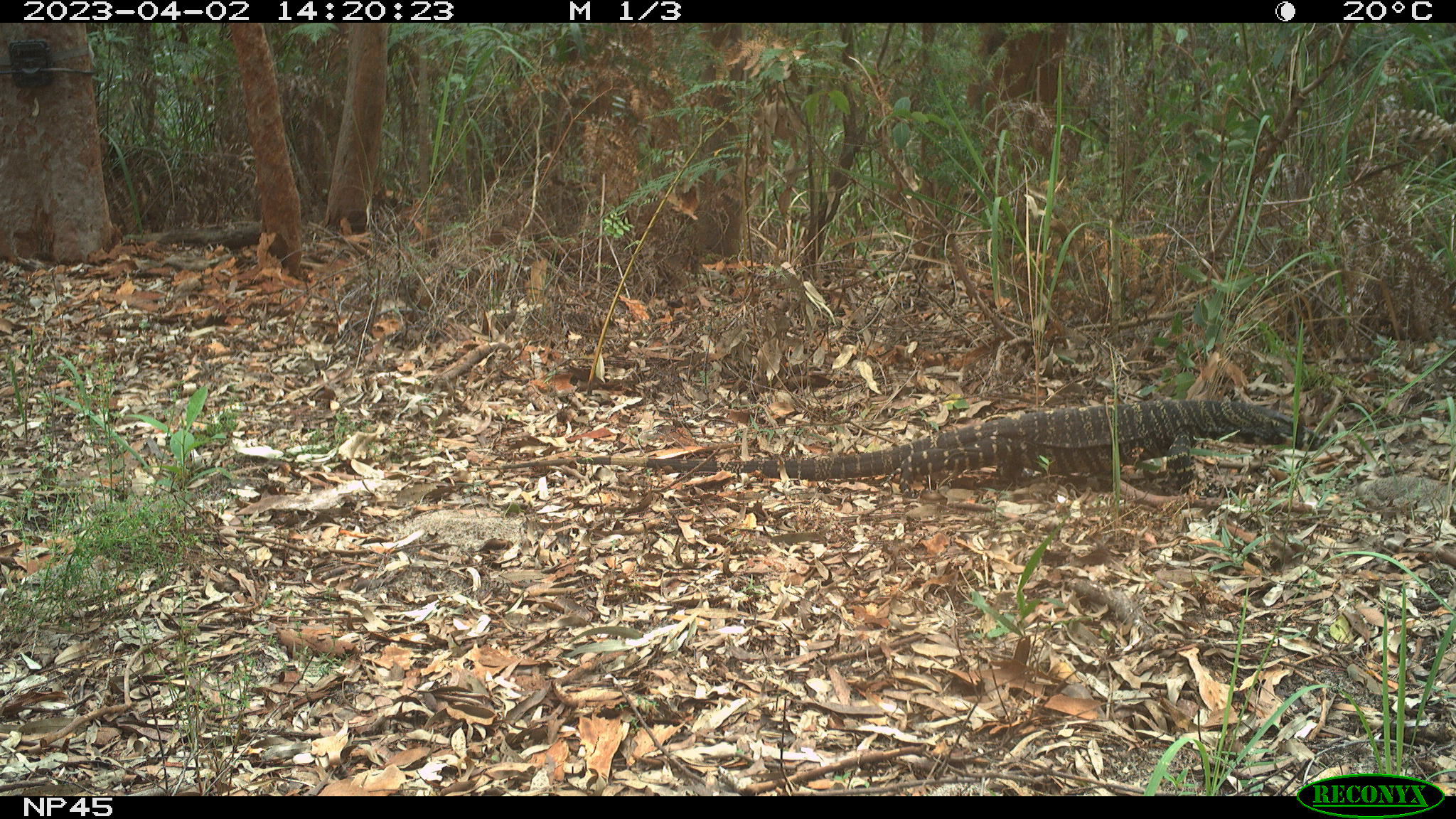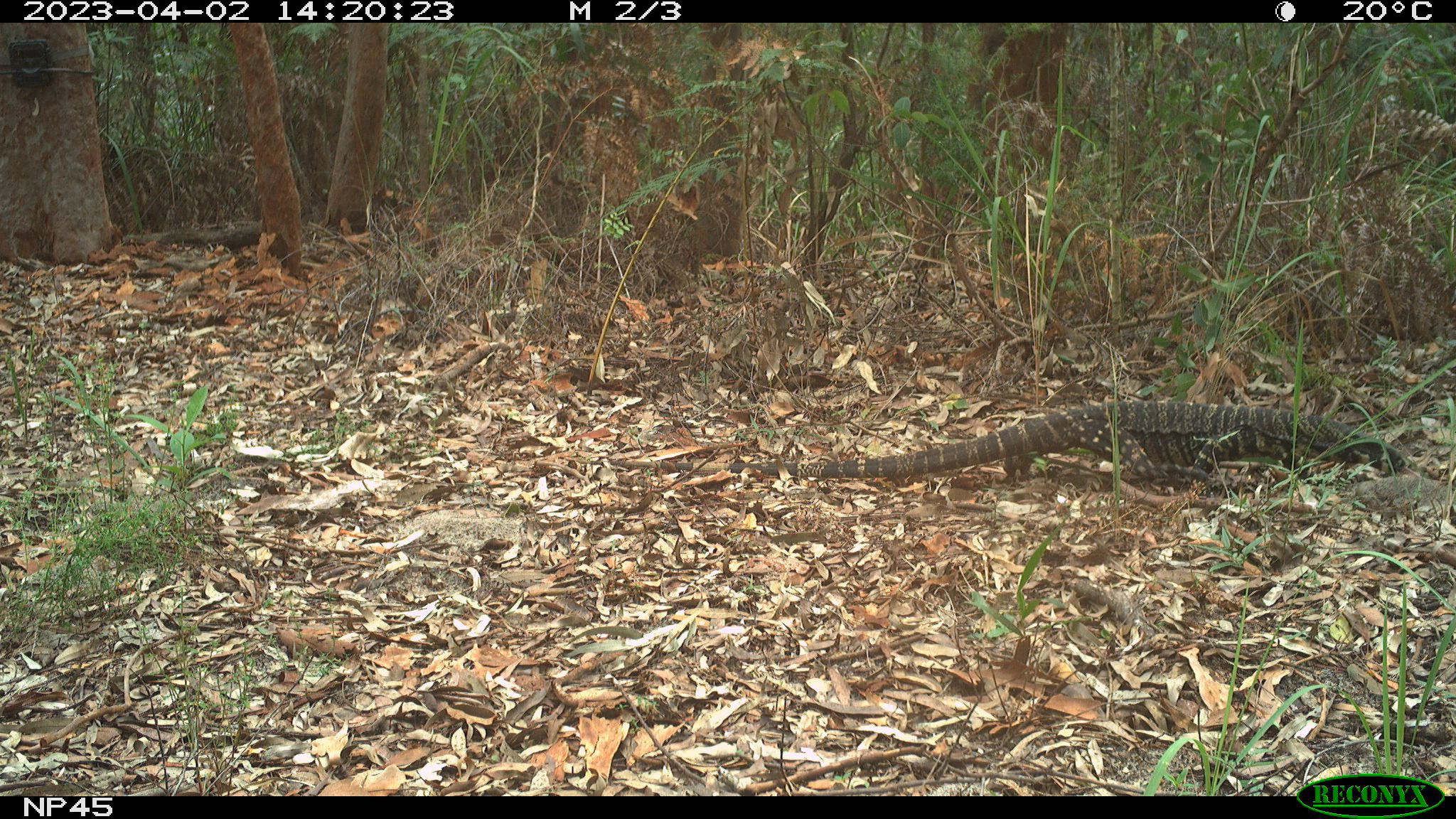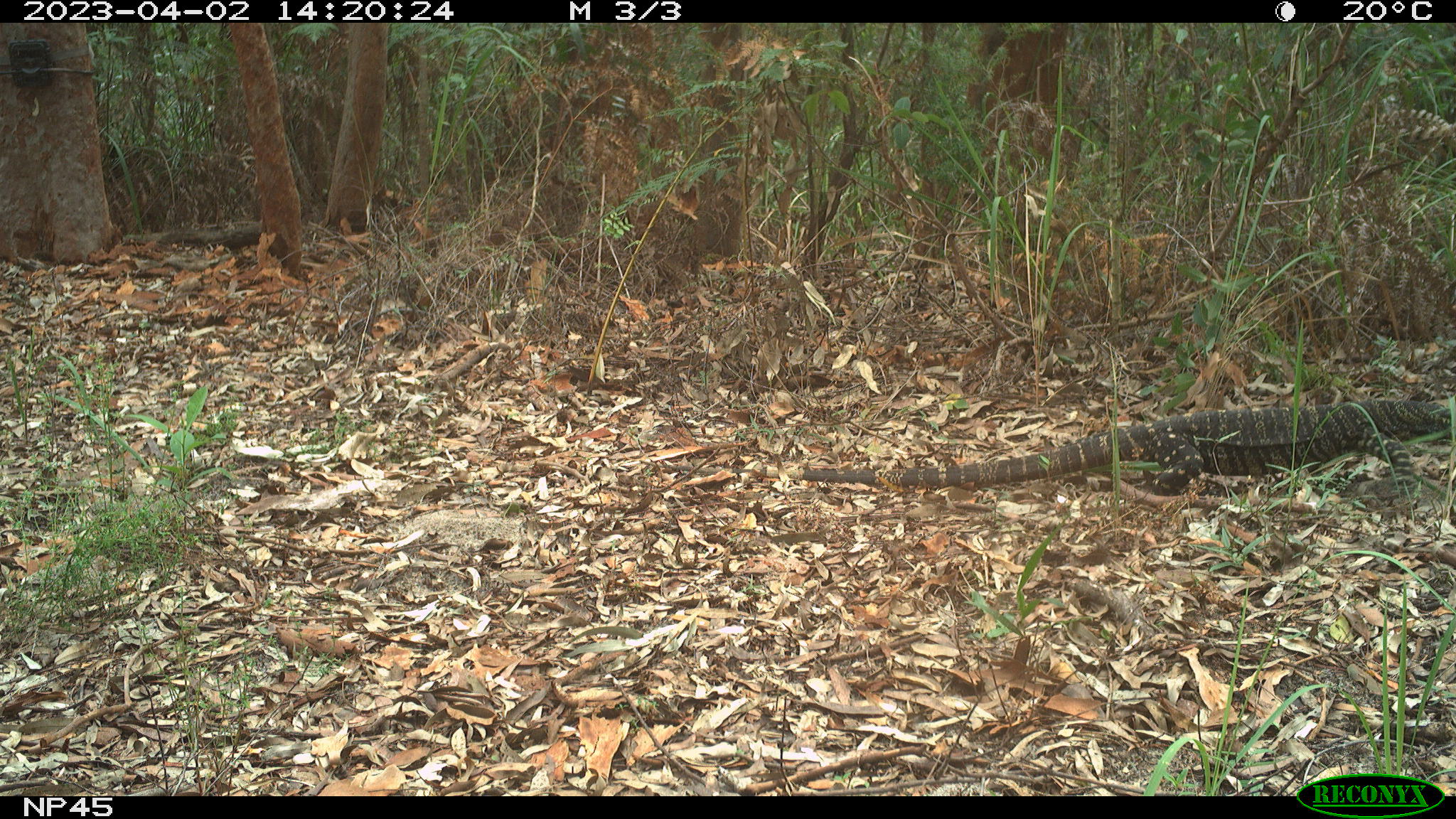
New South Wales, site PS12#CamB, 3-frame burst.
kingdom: Animalia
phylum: Chordata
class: Reptilia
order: Squamata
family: Varanidae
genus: Varanus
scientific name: Varanus varius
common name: lace monitor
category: goanna